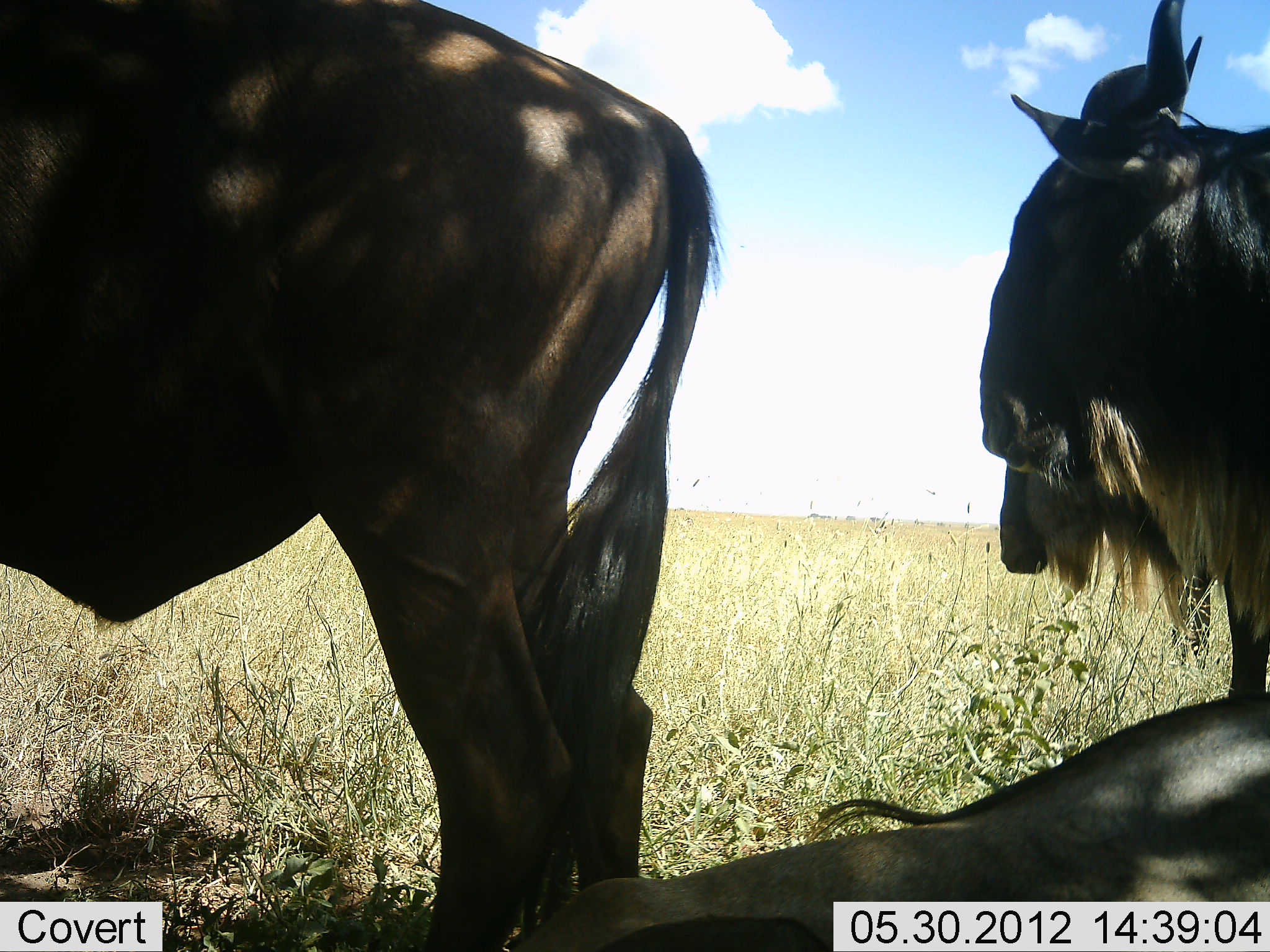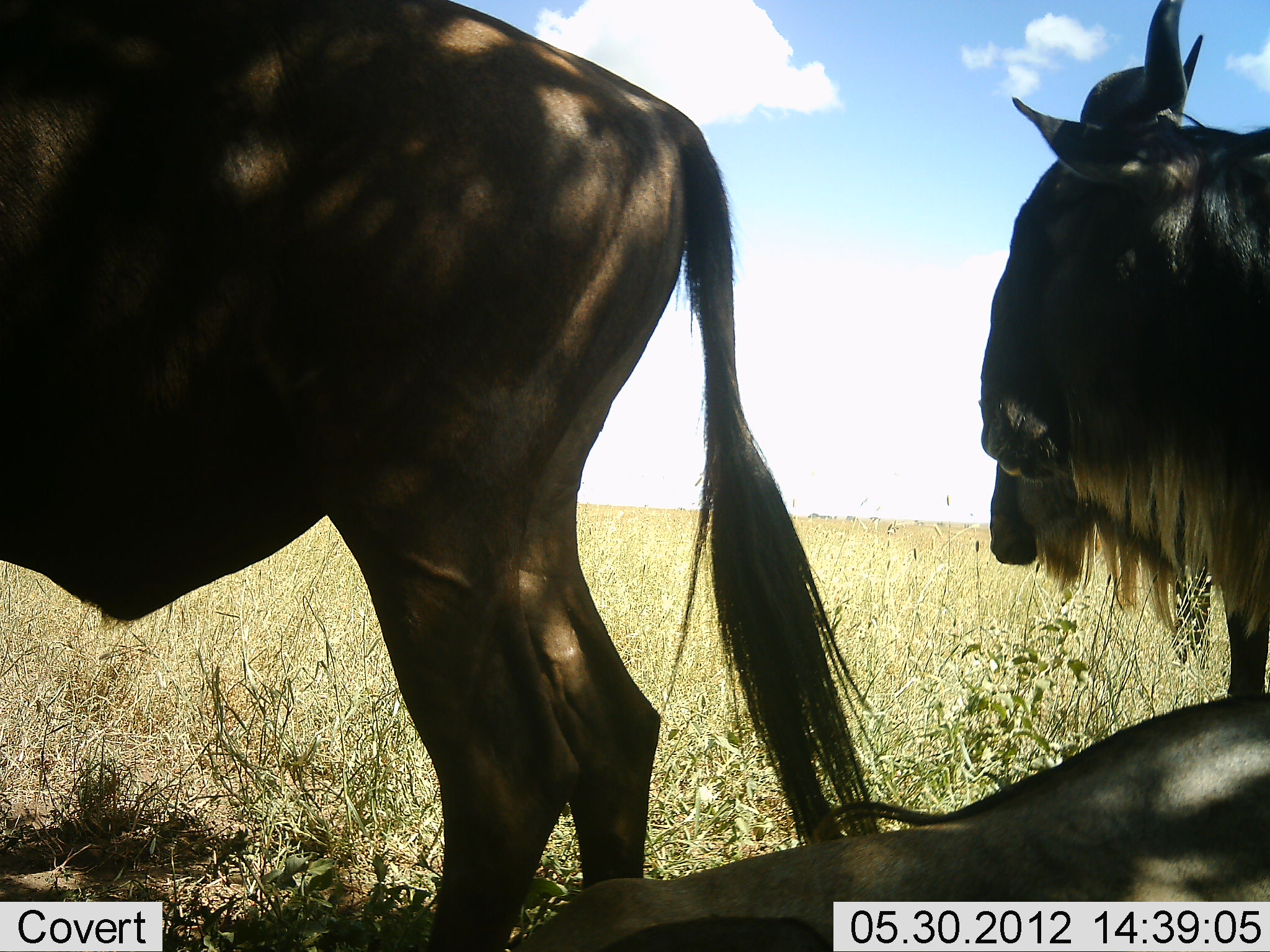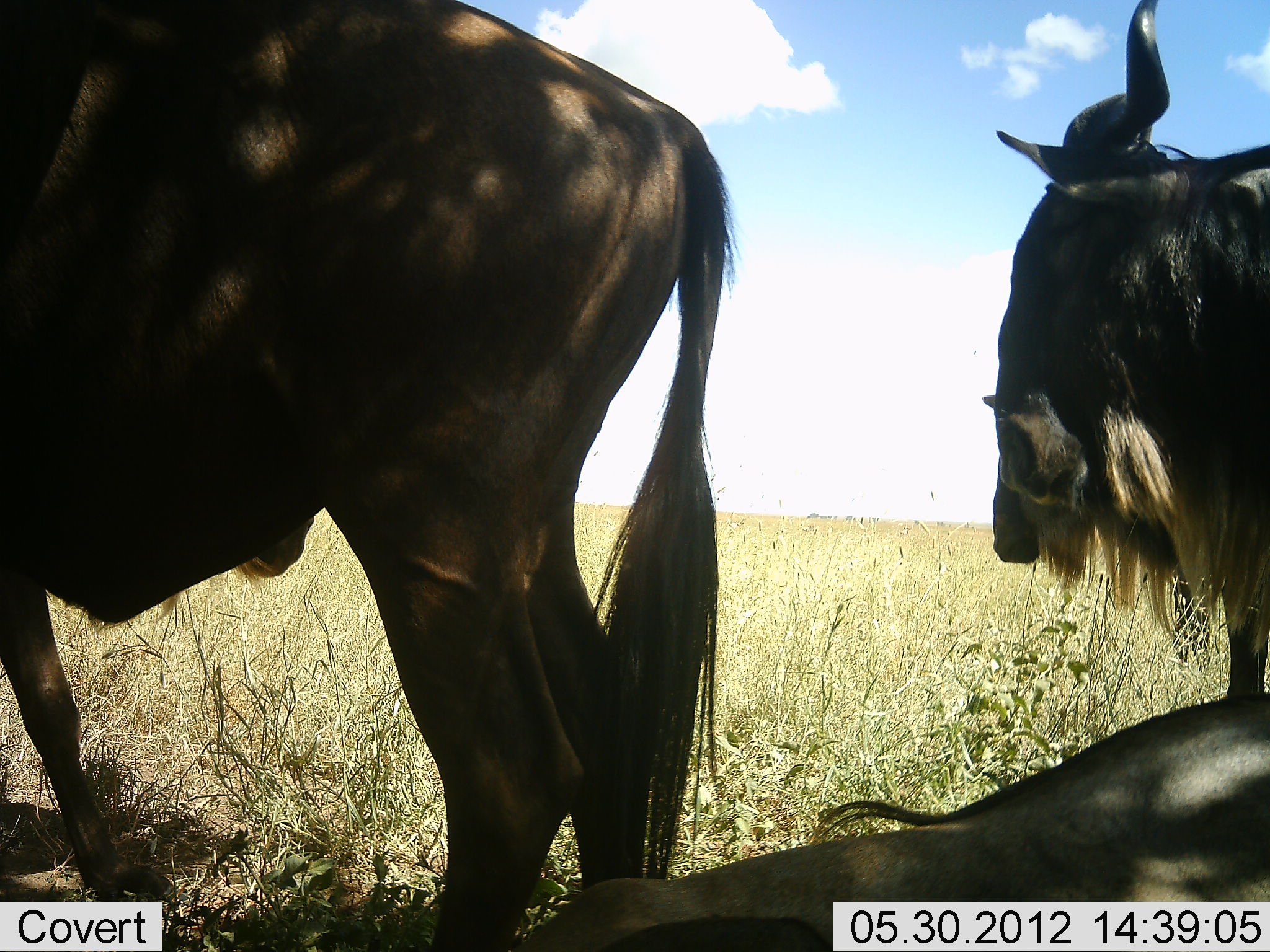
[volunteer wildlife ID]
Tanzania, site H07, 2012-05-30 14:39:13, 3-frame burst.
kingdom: Animalia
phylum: Chordata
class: Mammalia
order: Artiodactyla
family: Bovidae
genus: Connochaetes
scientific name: Connochaetes taurinus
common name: blue wildebeest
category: wildebeest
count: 4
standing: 100%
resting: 100%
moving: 0%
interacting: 0%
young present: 0%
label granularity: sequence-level